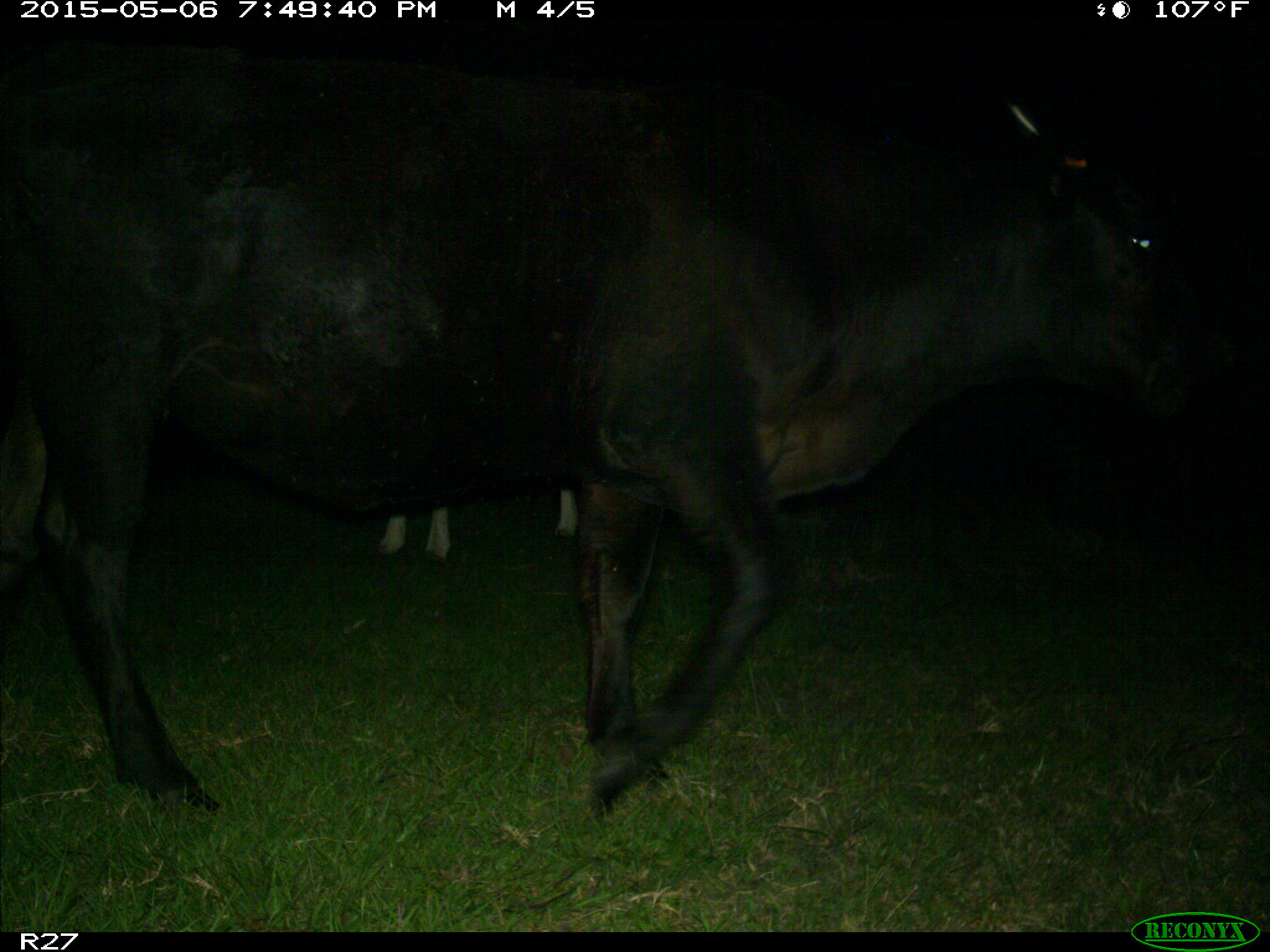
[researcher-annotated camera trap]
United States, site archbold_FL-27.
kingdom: Animalia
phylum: Chordata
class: Mammalia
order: Artiodactyla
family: Bovidae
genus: Bos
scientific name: Bos taurus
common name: domestic cow